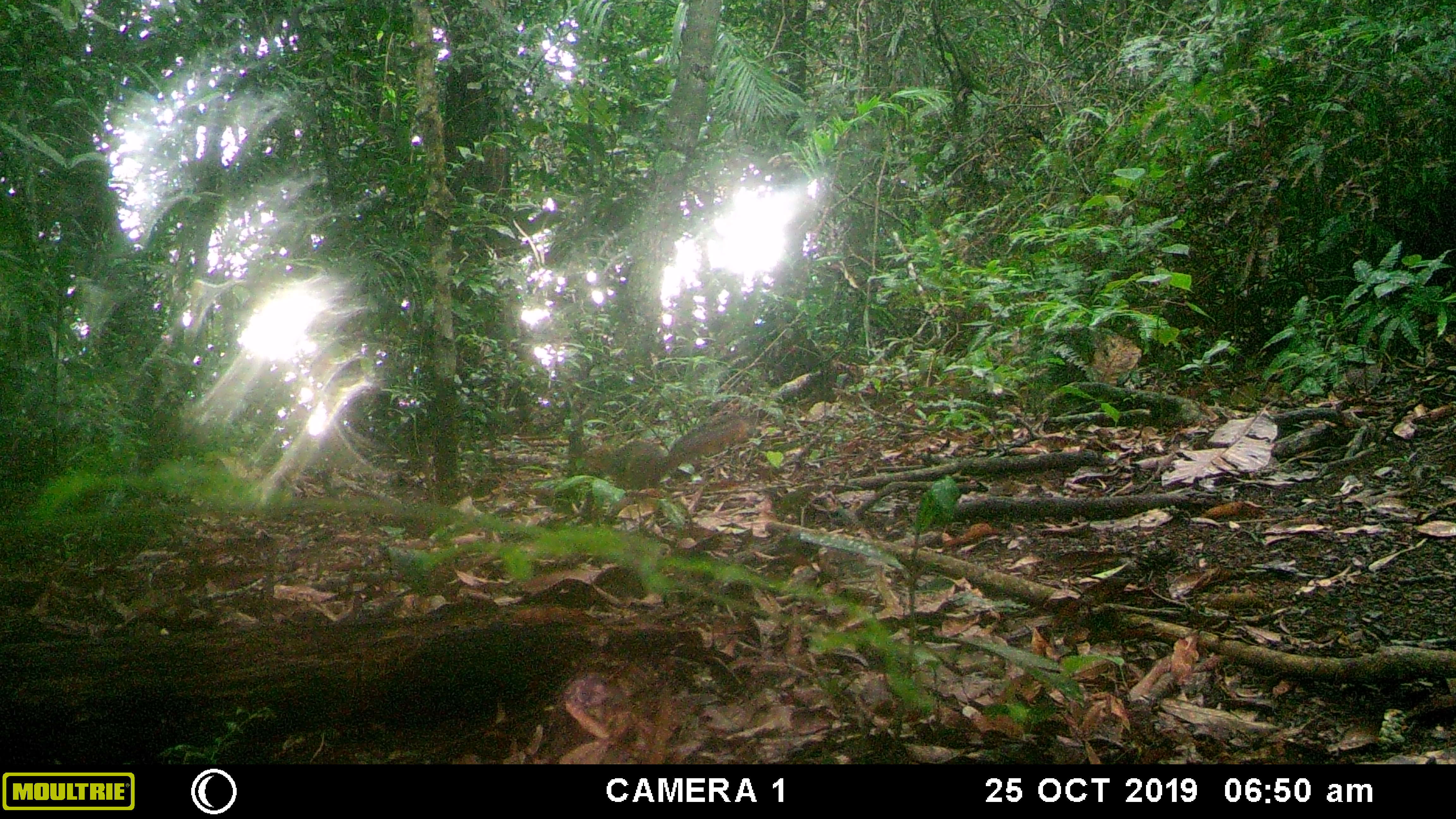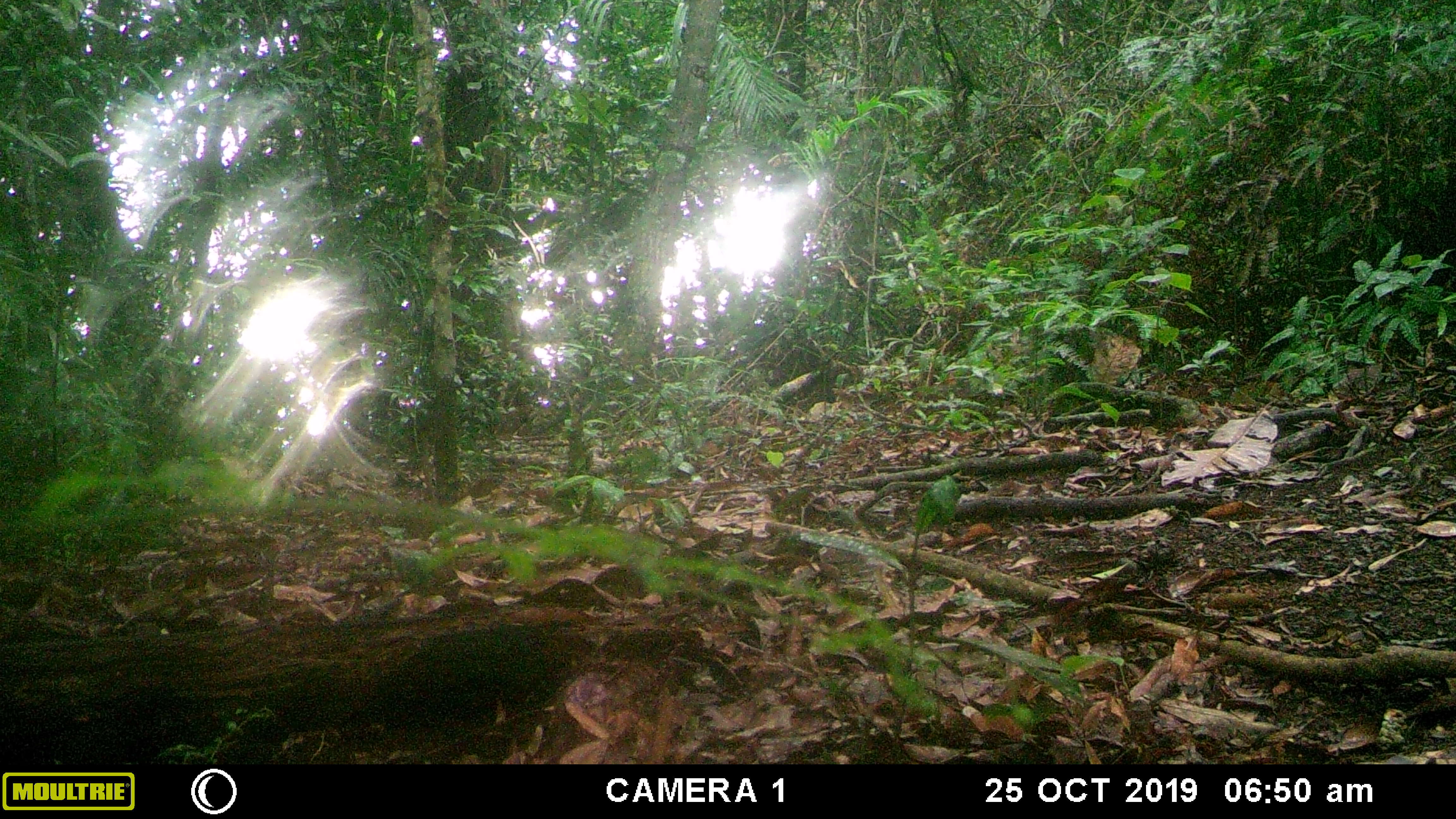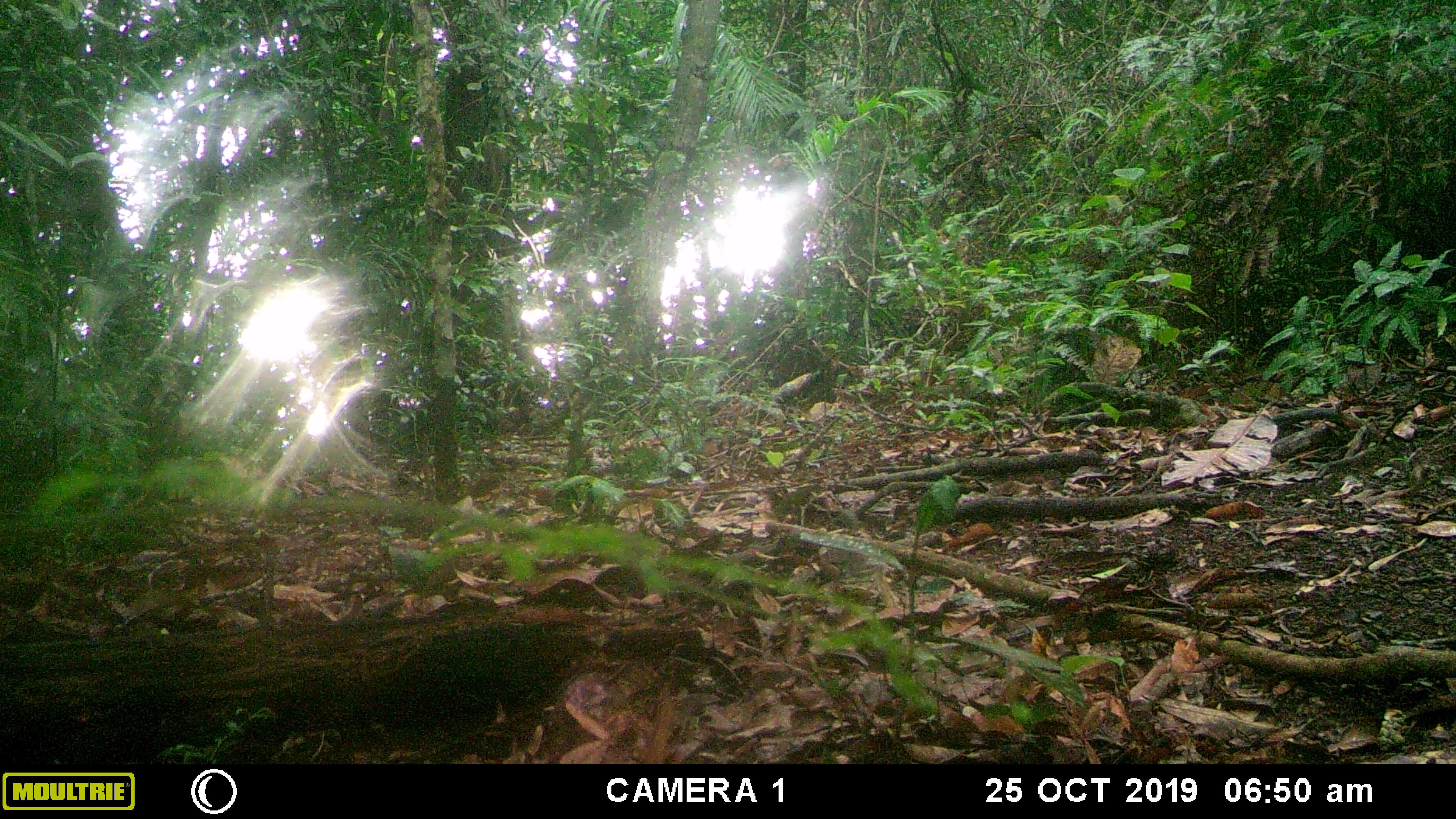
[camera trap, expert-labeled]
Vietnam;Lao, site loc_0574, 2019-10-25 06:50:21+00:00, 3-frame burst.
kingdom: Animalia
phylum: Chordata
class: Mammalia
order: Rodentia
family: Sciuridae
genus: Dremomys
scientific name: Dremomys rufigenis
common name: red-cheeked squirrel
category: red cheeked squirrel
Red cheeked squirrel (red-cheeked squirrel) (Dremomys rufigenis). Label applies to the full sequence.